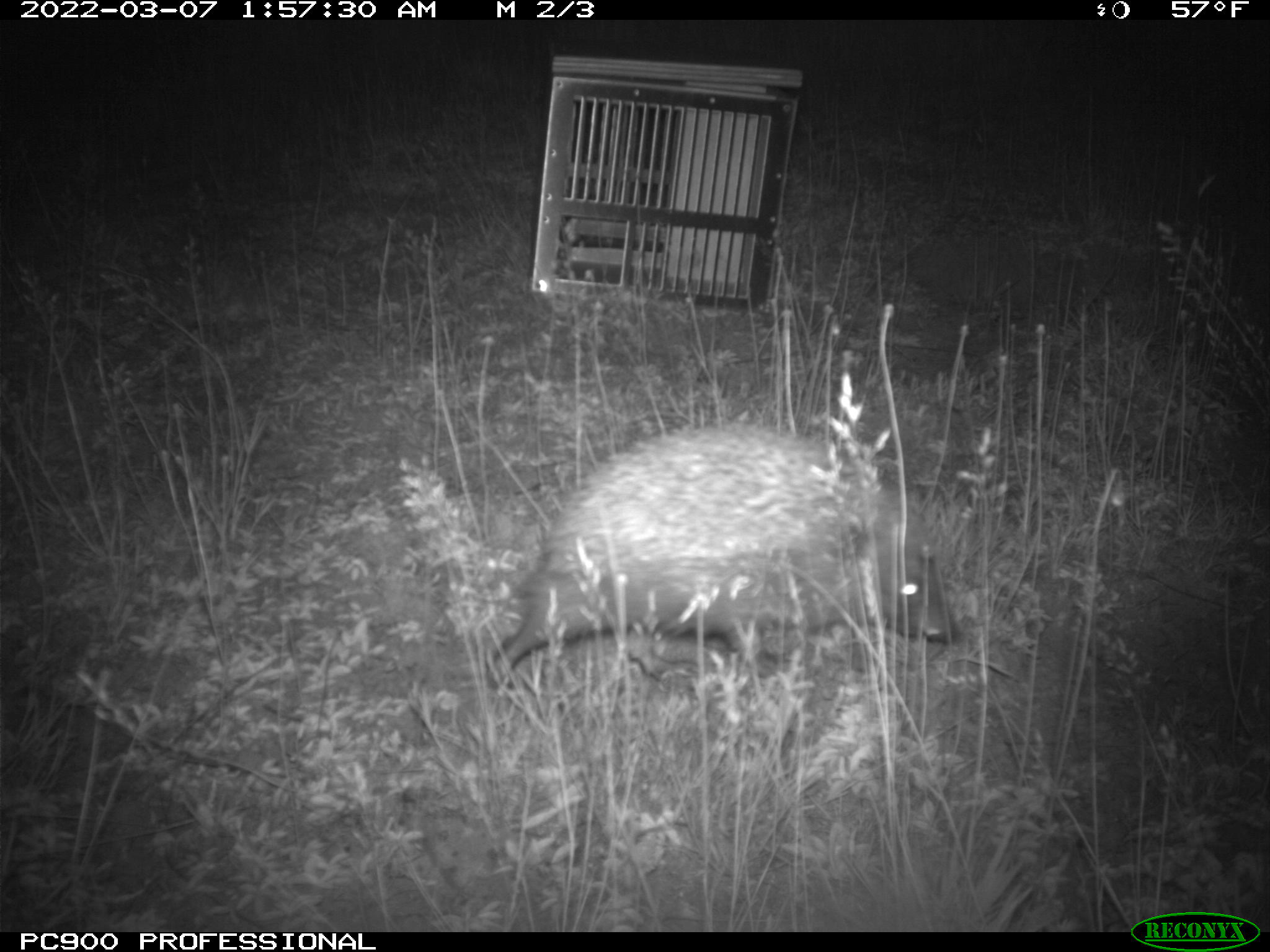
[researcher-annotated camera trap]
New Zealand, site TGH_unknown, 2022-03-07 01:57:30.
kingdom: Animalia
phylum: Chordata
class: Mammalia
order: Eulipotyphla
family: Erinaceidae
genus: Erinaceus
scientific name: Erinaceus europaeus europaeus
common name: european hedgehog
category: hedgehog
Hedgehog (european hedgehog) (Erinaceus europaeus europaeus).